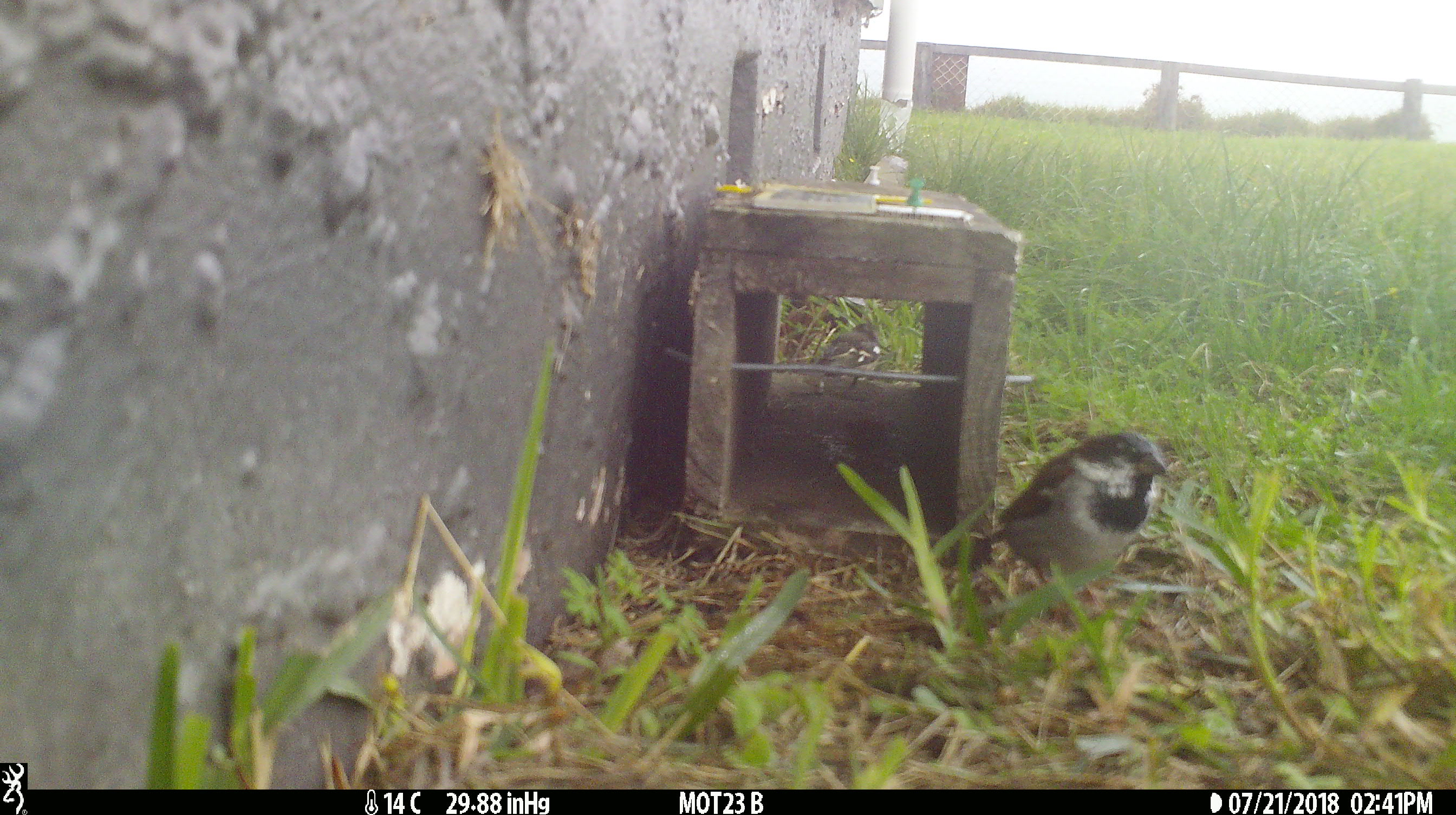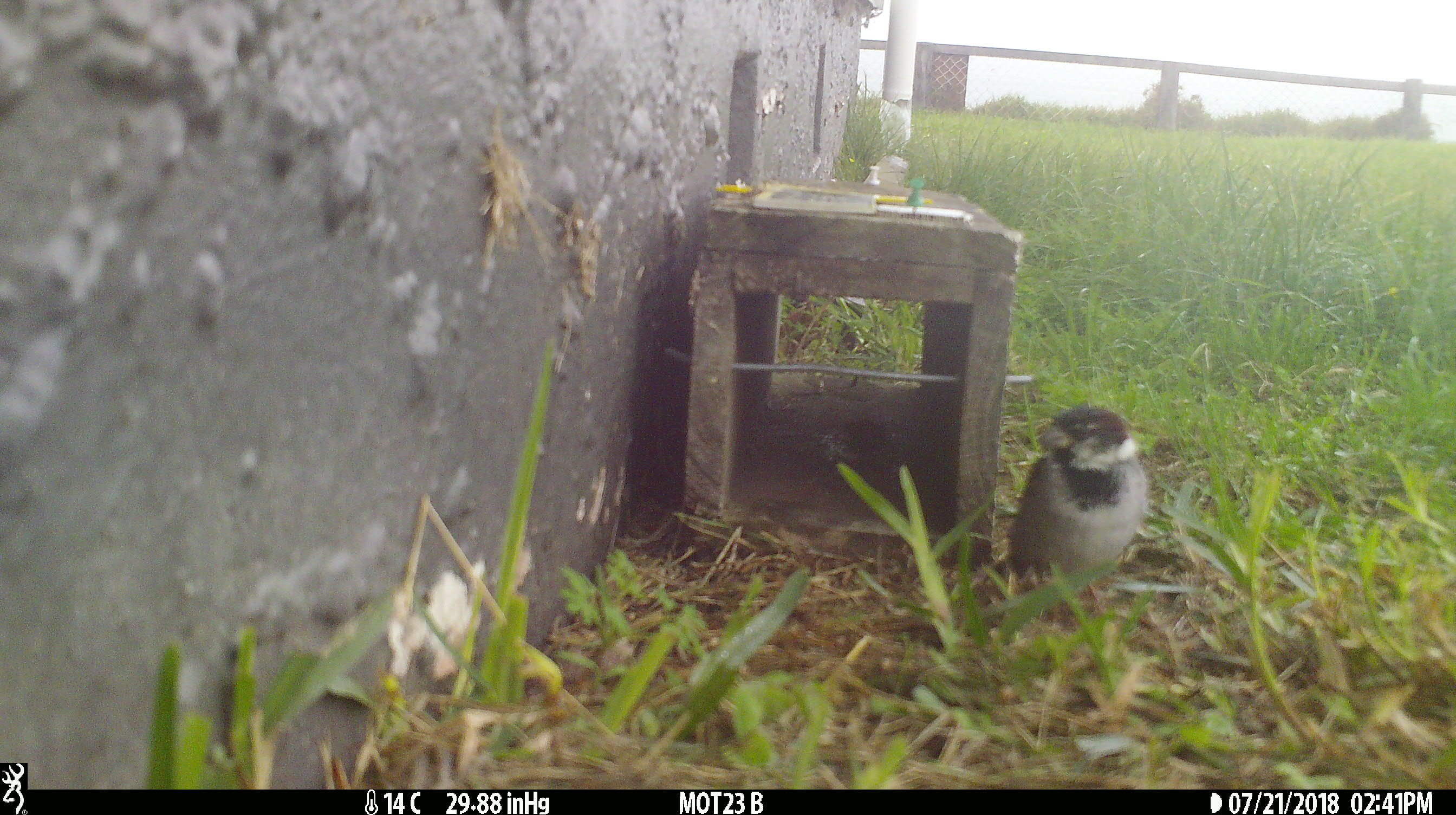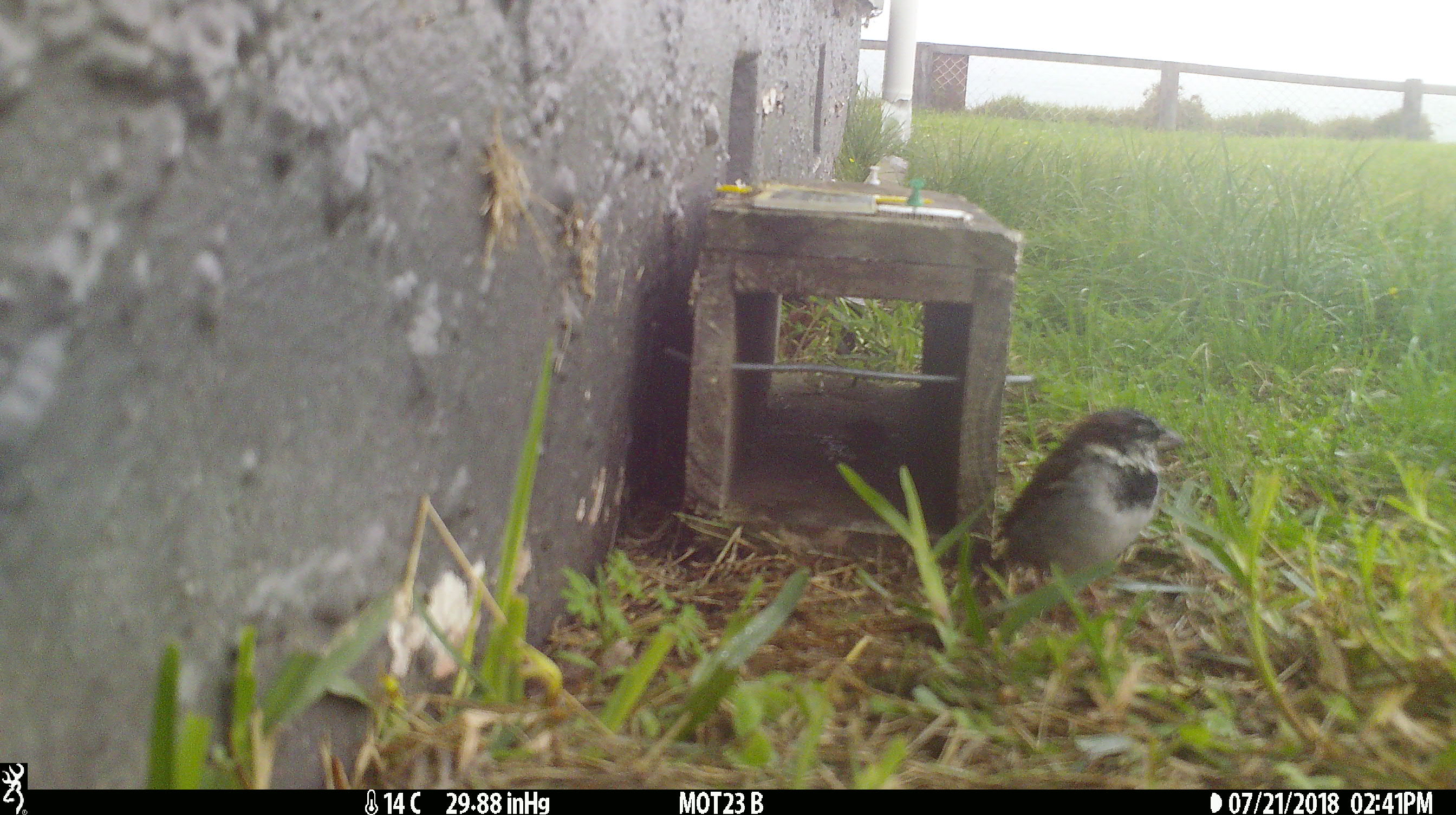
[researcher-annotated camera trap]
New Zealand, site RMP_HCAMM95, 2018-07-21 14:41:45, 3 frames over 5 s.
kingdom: Animalia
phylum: Chordata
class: Aves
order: Passeriformes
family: Passeridae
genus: Passer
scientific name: Passer domesticus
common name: house sparrow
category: sparrow